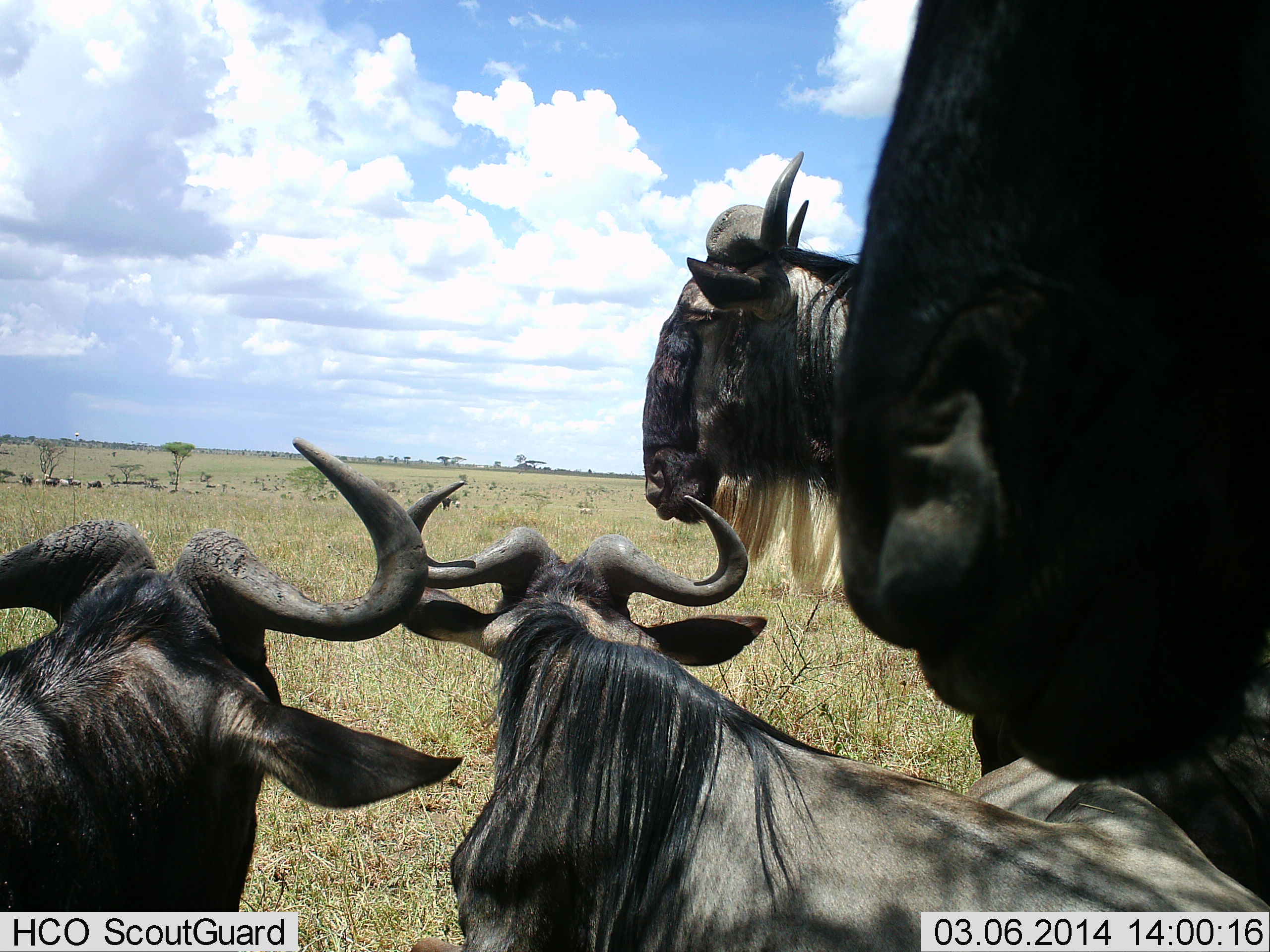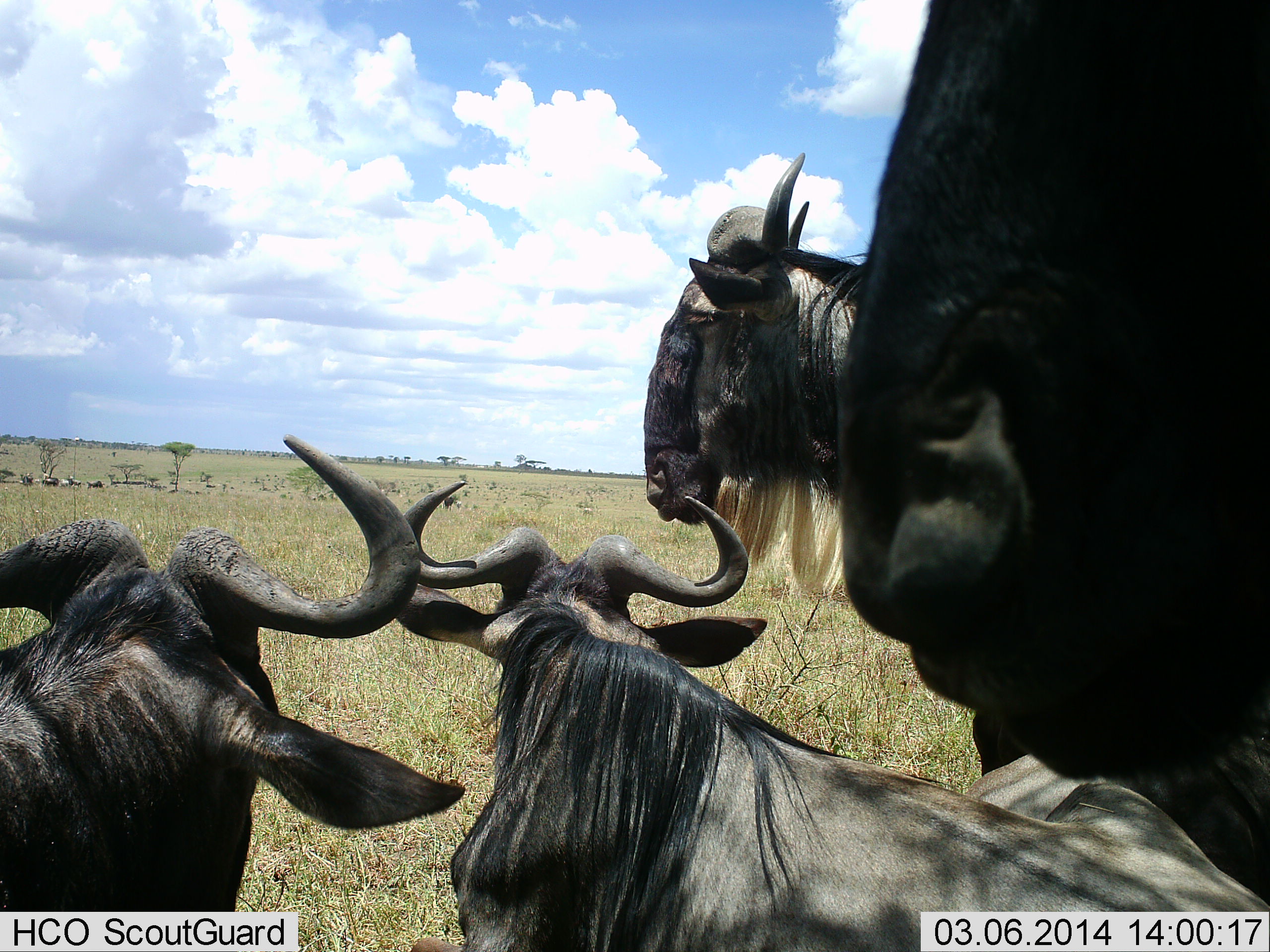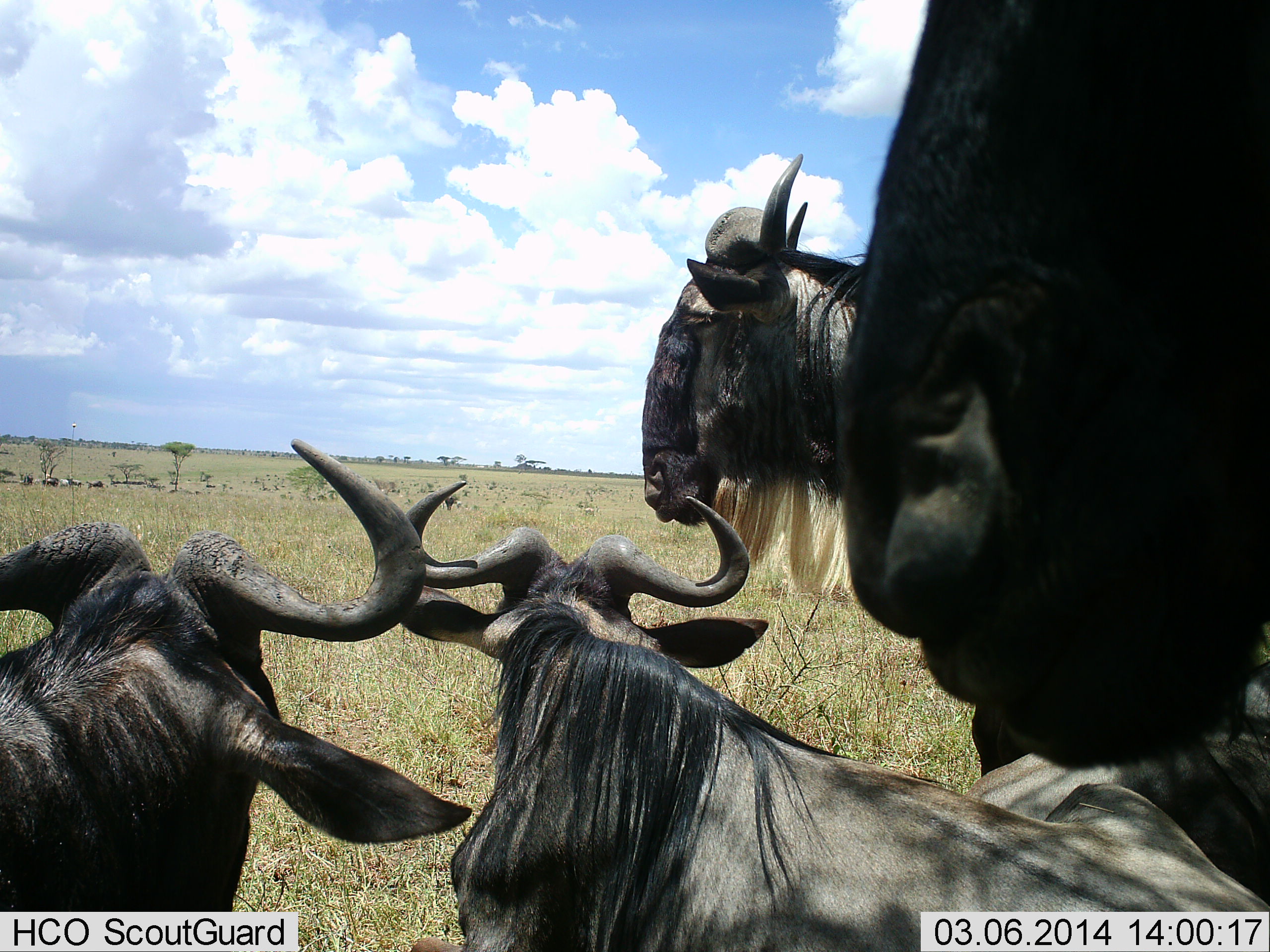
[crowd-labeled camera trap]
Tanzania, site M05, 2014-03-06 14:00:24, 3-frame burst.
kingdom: Animalia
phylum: Chordata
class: Mammalia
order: Artiodactyla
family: Bovidae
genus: Connochaetes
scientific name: Connochaetes taurinus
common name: blue wildebeest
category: wildebeest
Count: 5.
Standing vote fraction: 80%.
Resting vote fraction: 60%.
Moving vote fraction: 10%.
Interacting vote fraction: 0%.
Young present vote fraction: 0%.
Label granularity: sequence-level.